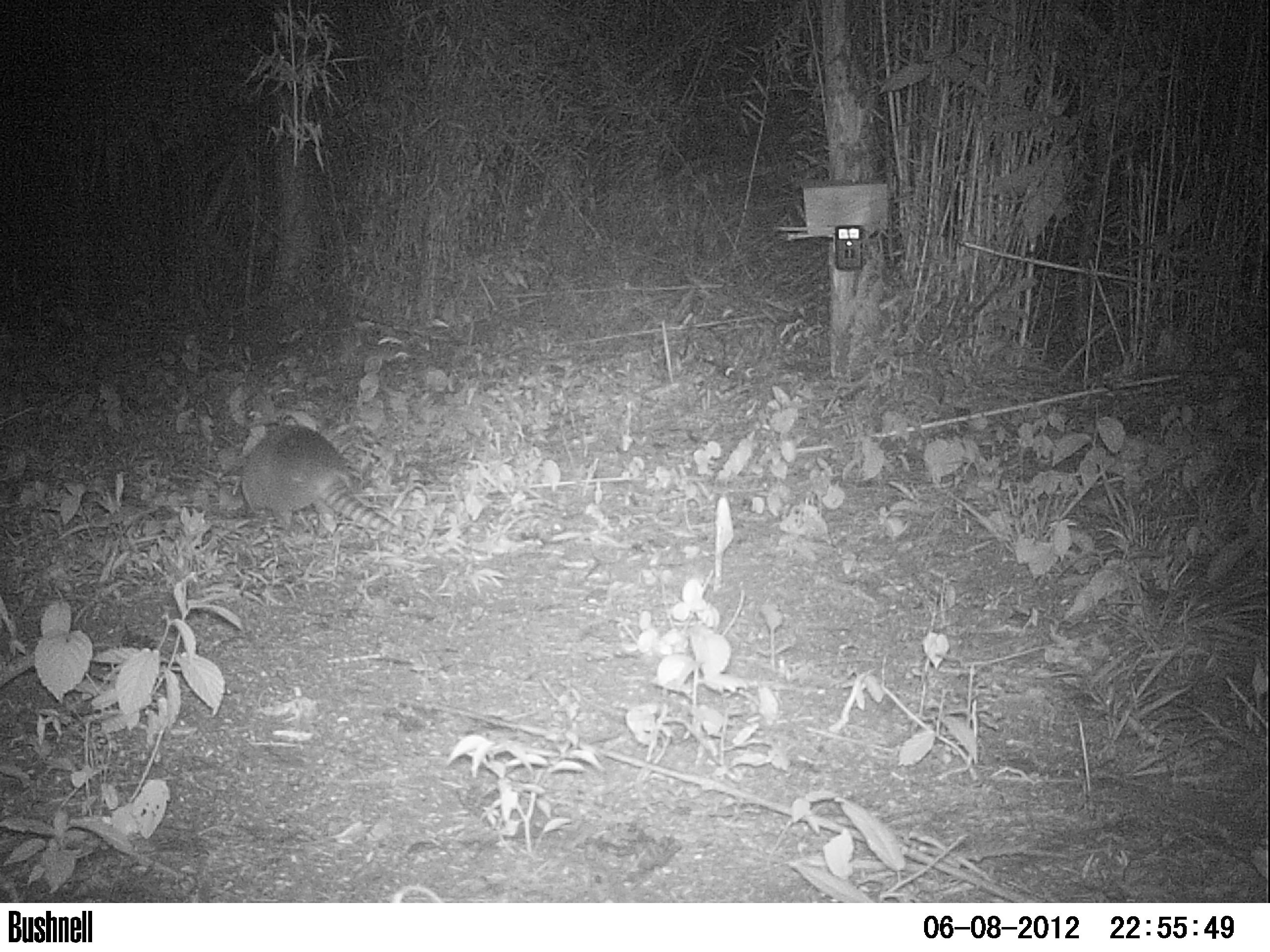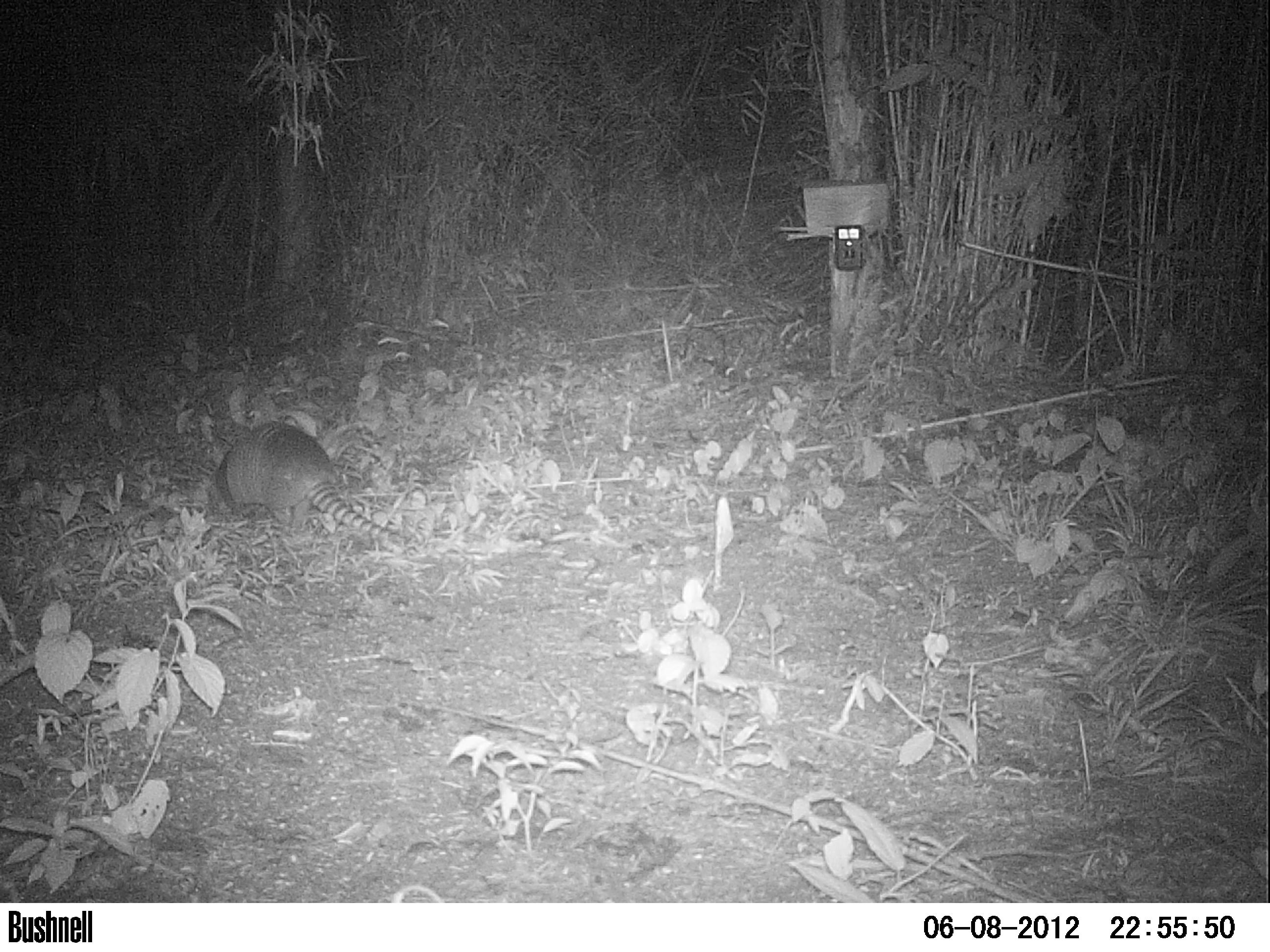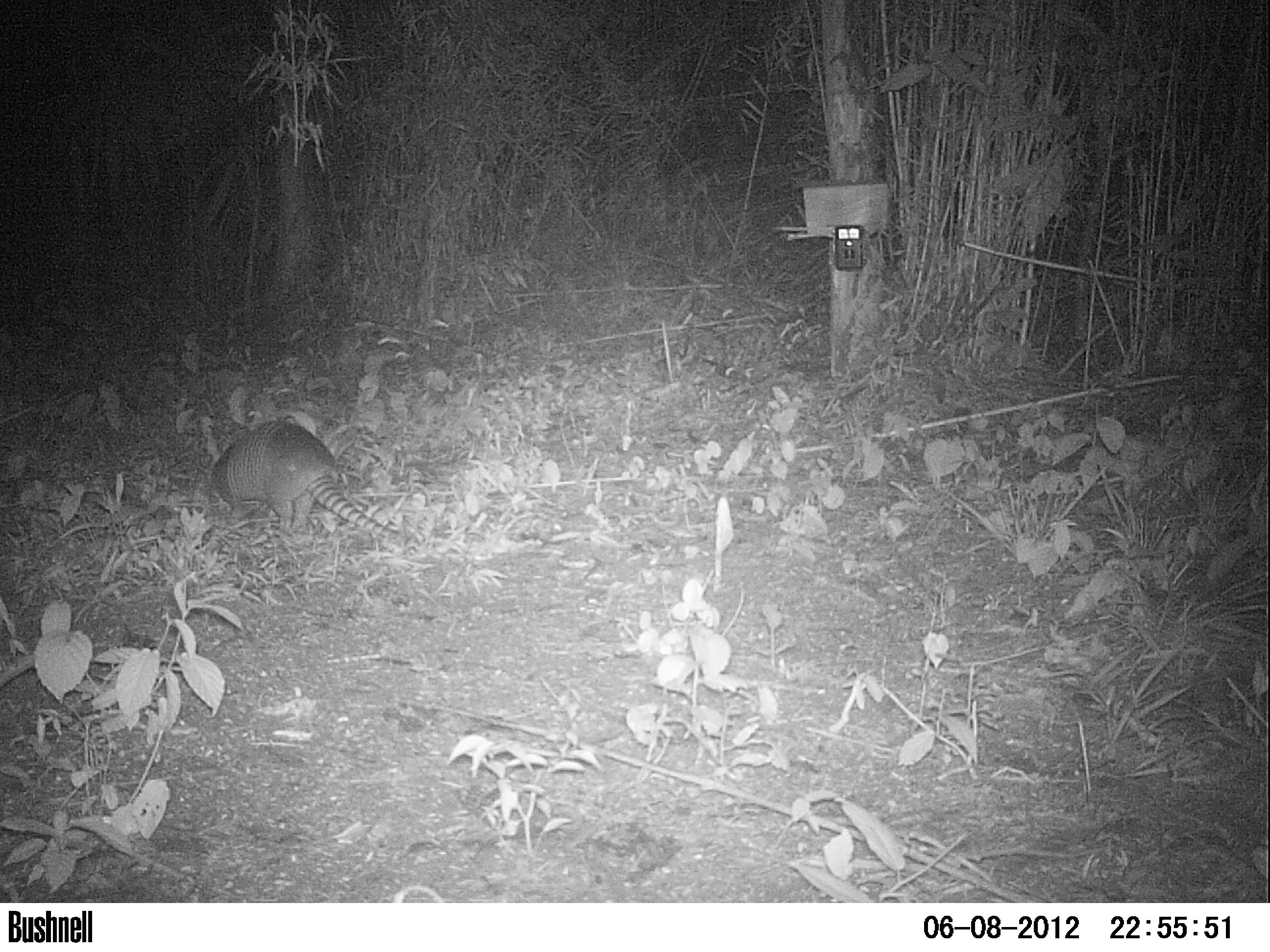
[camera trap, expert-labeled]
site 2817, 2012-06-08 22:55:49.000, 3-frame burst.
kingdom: Animalia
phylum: Chordata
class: Mammalia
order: Cingulata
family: Dasypodidae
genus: Dasypus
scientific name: Dasypus novemcinctus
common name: nine-banded armadillo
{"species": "Dasypus novemcinctus (nine-banded armadillo)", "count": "1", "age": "adult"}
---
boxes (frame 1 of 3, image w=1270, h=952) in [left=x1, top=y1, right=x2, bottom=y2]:
dasypus novemcinctus: [left=241, top=422, right=425, bottom=540]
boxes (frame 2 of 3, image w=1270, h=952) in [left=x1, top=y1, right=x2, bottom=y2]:
dasypus novemcinctus: [left=215, top=420, right=405, bottom=546]